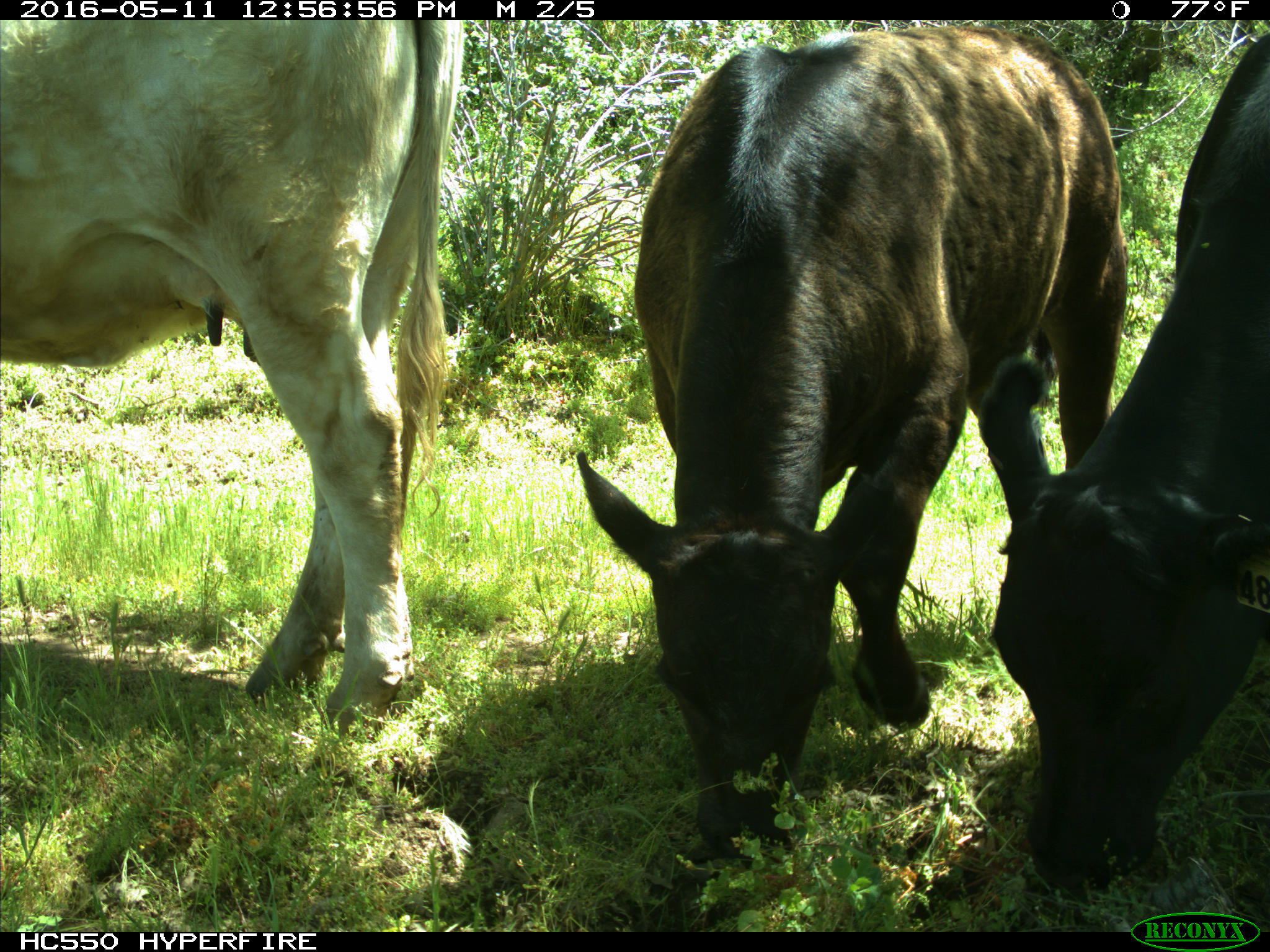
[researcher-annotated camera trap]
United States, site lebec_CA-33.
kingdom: Animalia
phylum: Chordata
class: Mammalia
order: Artiodactyla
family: Bovidae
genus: Bos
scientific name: Bos taurus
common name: domestic cow